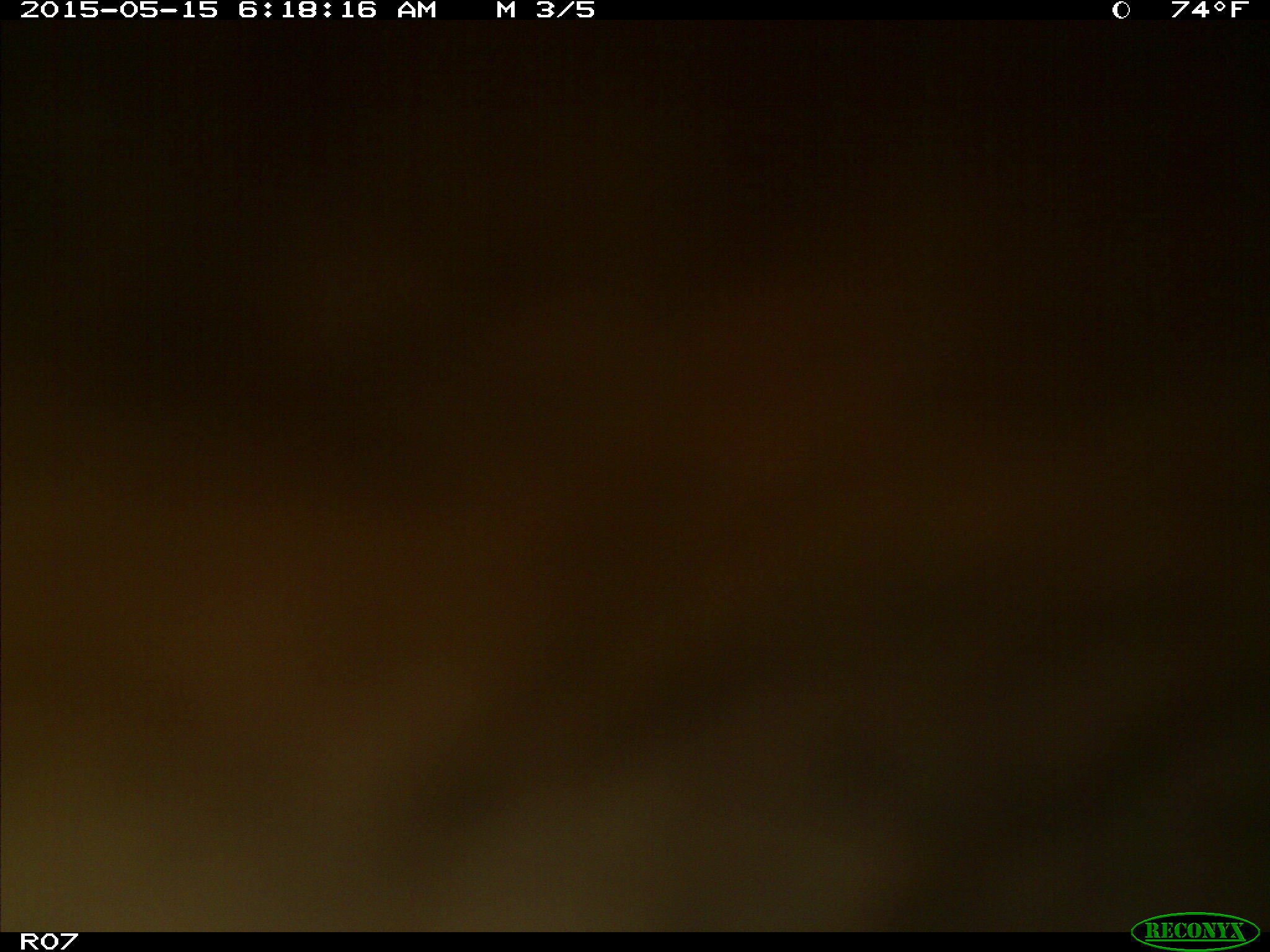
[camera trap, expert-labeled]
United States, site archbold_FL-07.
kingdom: Animalia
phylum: Chordata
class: Mammalia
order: Artiodactyla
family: Bovidae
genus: Bos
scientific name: Bos taurus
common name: domestic cow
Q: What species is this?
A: Bos taurus (domestic cow).